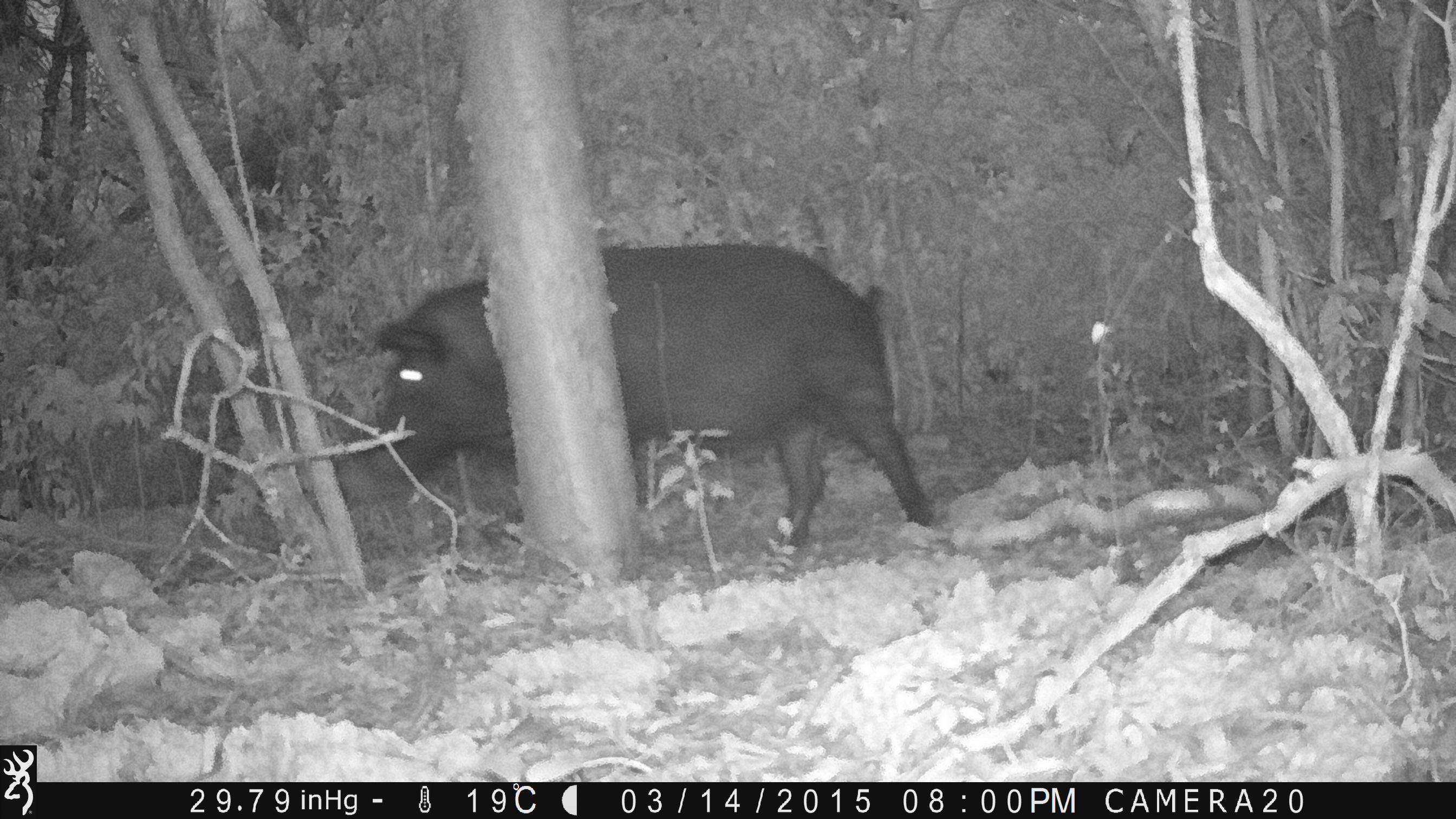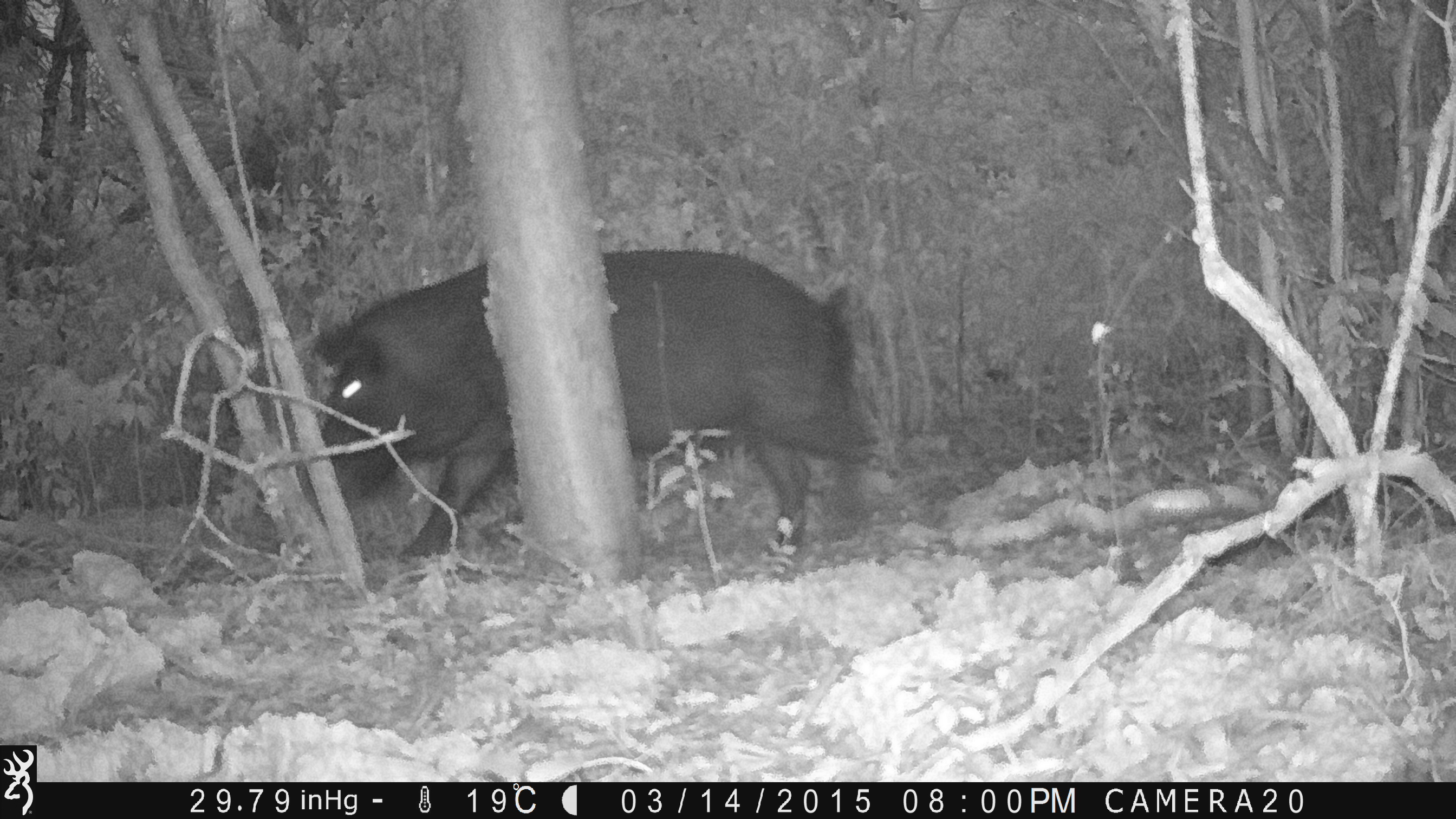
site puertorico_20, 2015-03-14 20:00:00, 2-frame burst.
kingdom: Animalia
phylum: Chordata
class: Mammalia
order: Artiodactyla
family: Suidae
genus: Sus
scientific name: Sus scrofa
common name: pig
Pig (Sus scrofa).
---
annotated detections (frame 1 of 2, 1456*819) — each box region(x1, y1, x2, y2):
pig: region(348, 237, 934, 569)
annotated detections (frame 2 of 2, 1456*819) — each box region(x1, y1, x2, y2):
pig: region(293, 238, 881, 577)